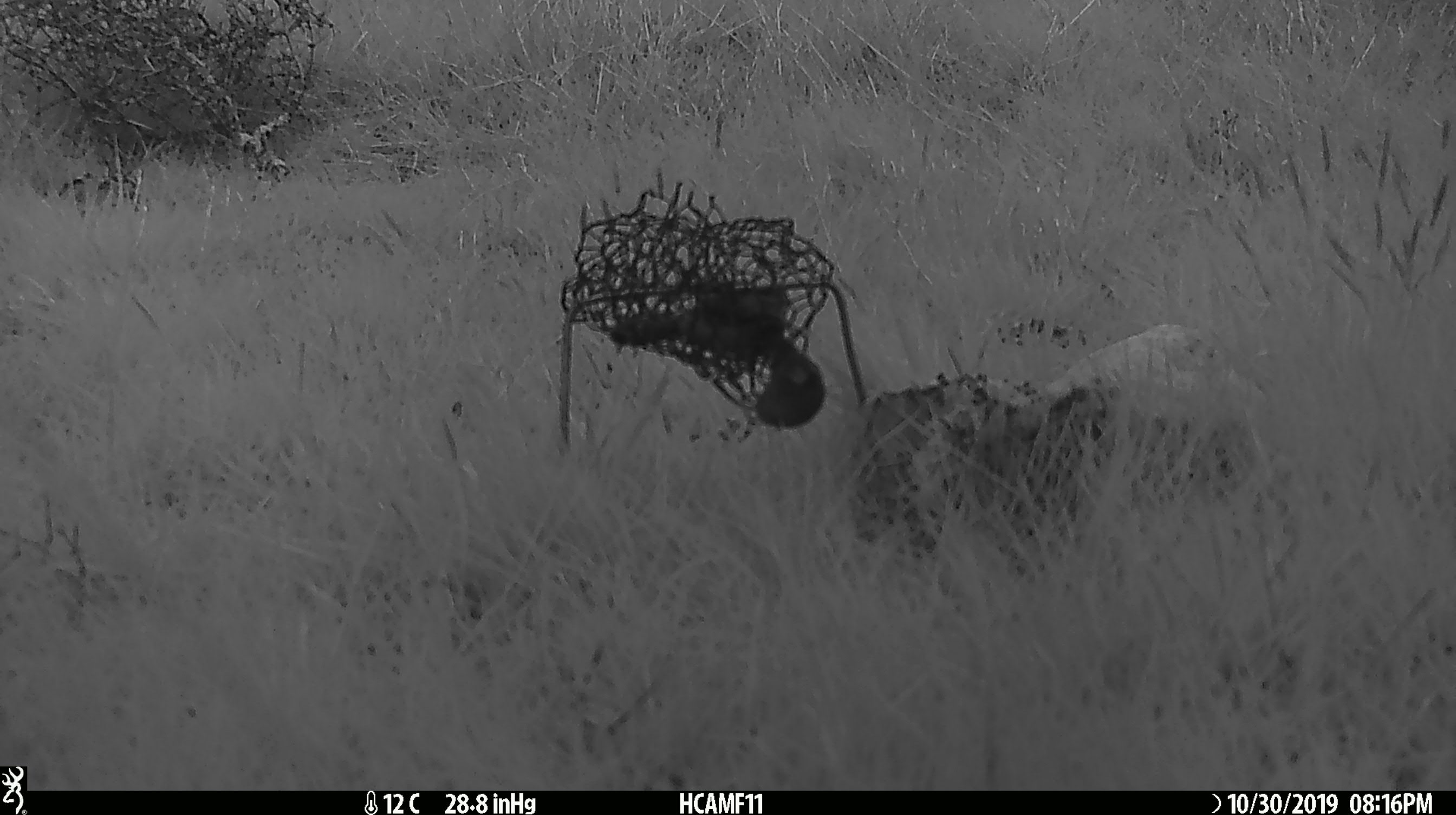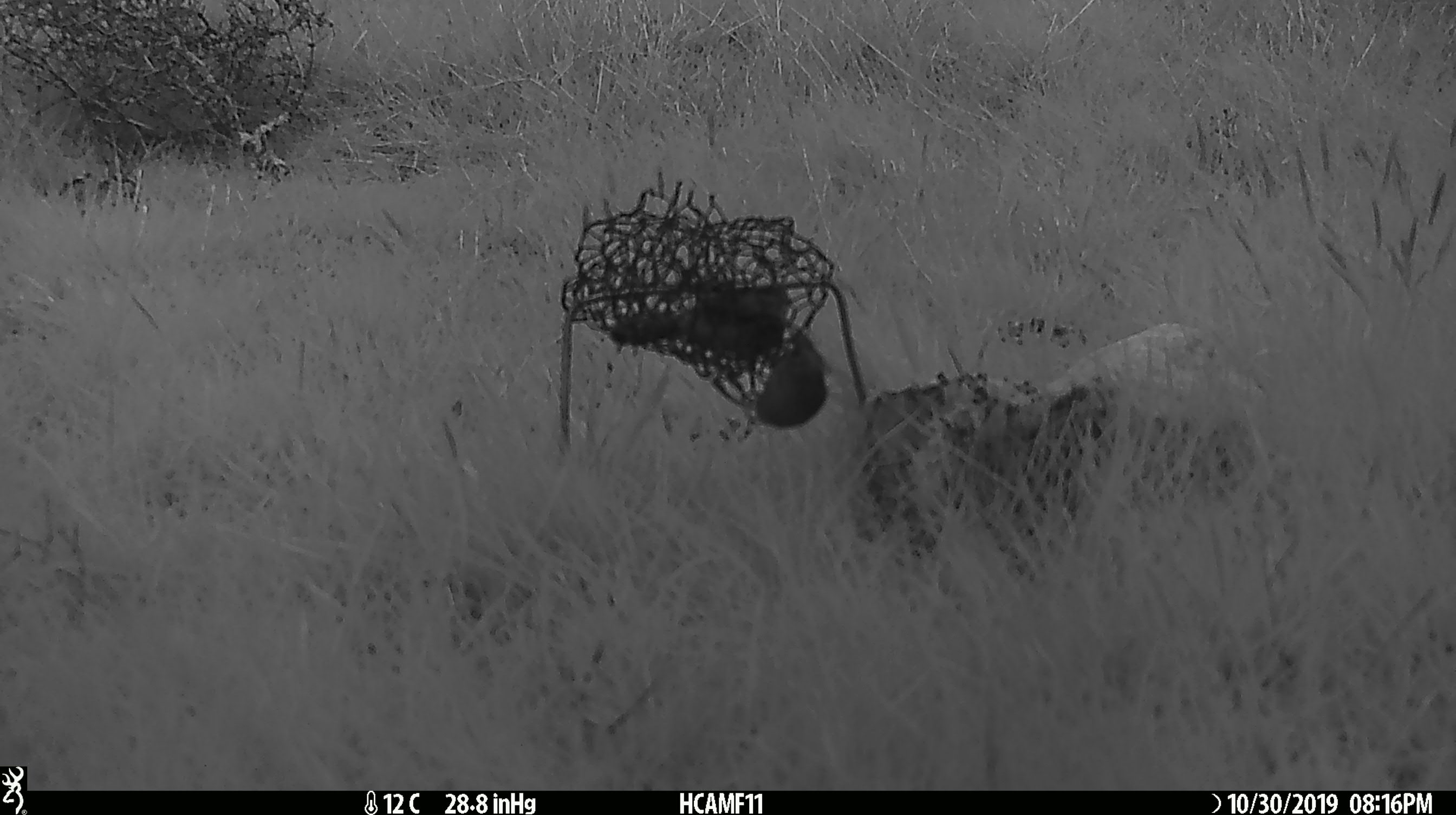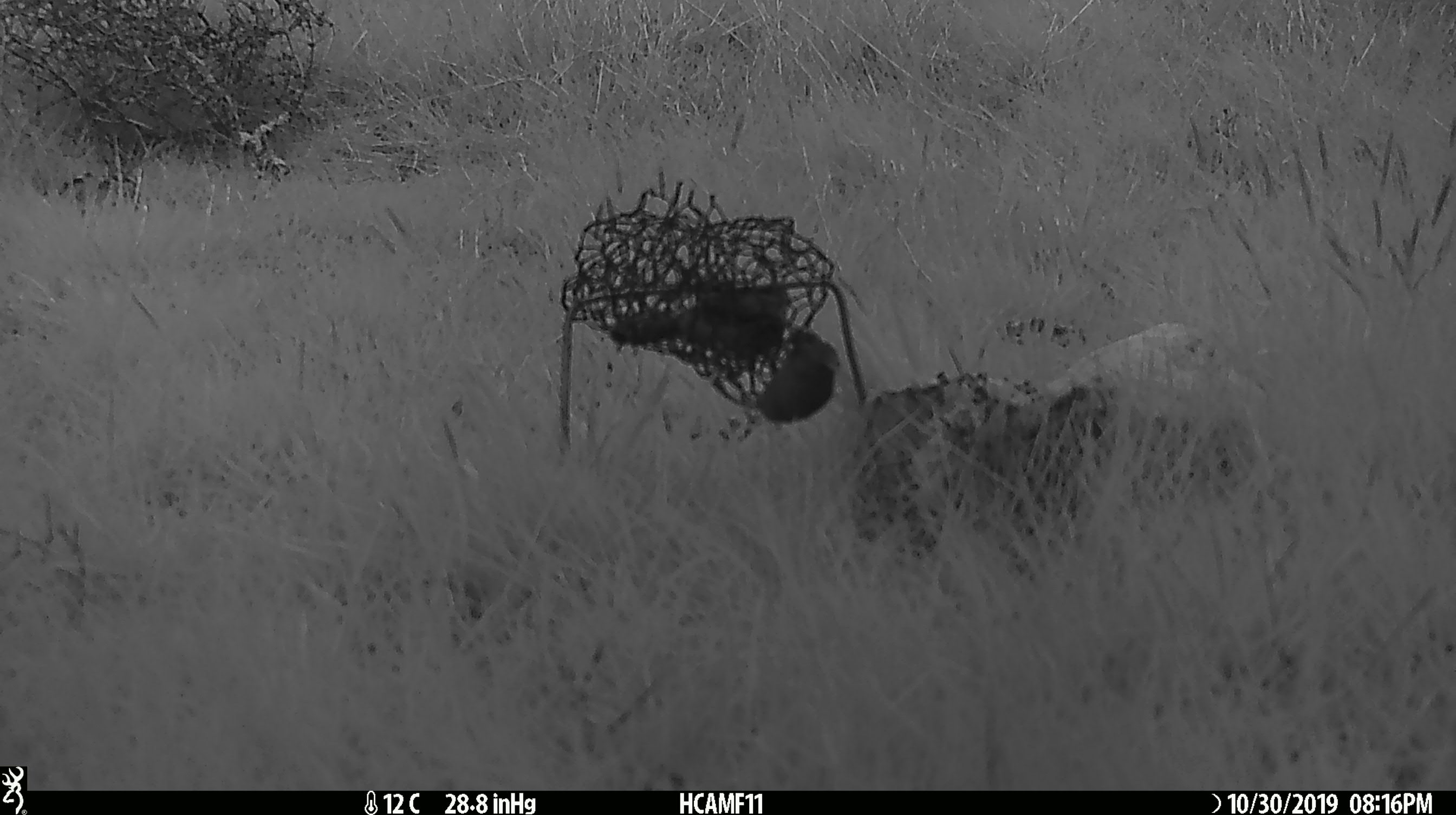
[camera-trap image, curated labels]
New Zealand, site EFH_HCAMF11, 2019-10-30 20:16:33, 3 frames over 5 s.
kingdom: Animalia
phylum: Chordata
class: Mammalia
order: Rodentia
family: Muridae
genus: Mus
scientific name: Mus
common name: mouse